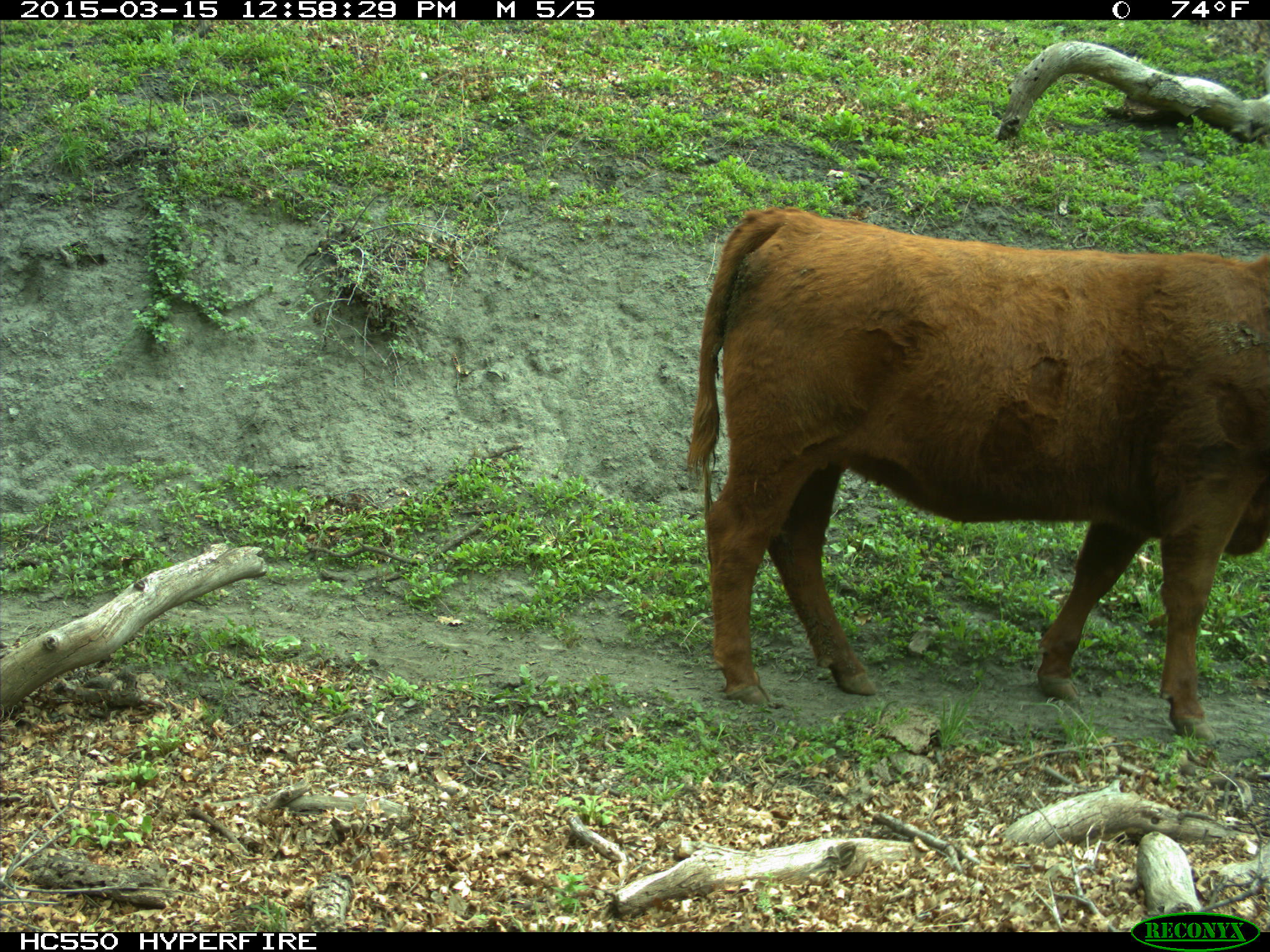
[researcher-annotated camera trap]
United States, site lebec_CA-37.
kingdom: Animalia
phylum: Chordata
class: Mammalia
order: Artiodactyla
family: Bovidae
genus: Bos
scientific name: Bos taurus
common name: domestic cow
Bos taurus (domestic cow).